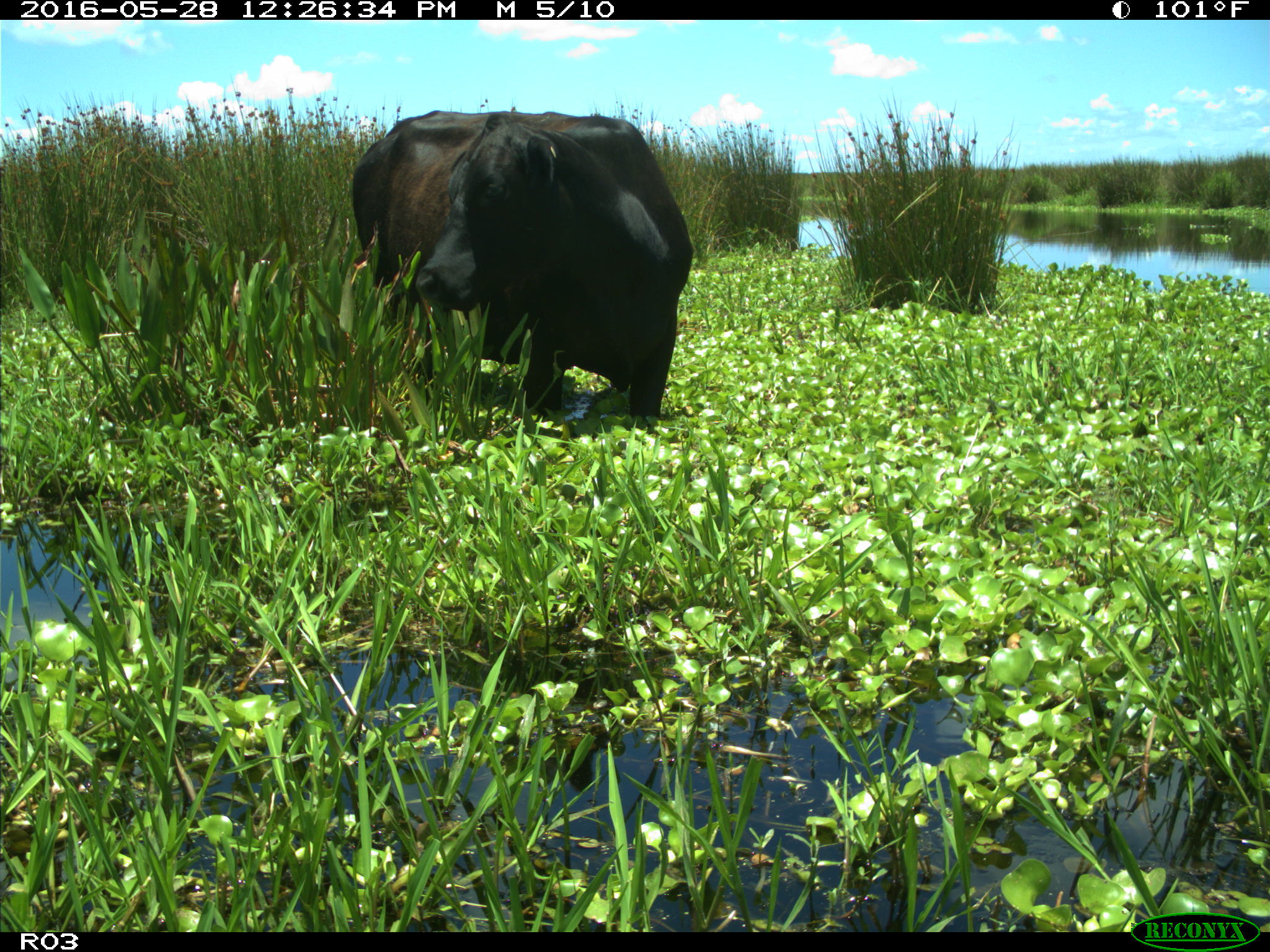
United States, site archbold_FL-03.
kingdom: Animalia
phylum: Chordata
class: Mammalia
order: Artiodactyla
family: Bovidae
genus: Bos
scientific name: Bos taurus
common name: domestic cow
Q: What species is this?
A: Bos taurus (domestic cow).